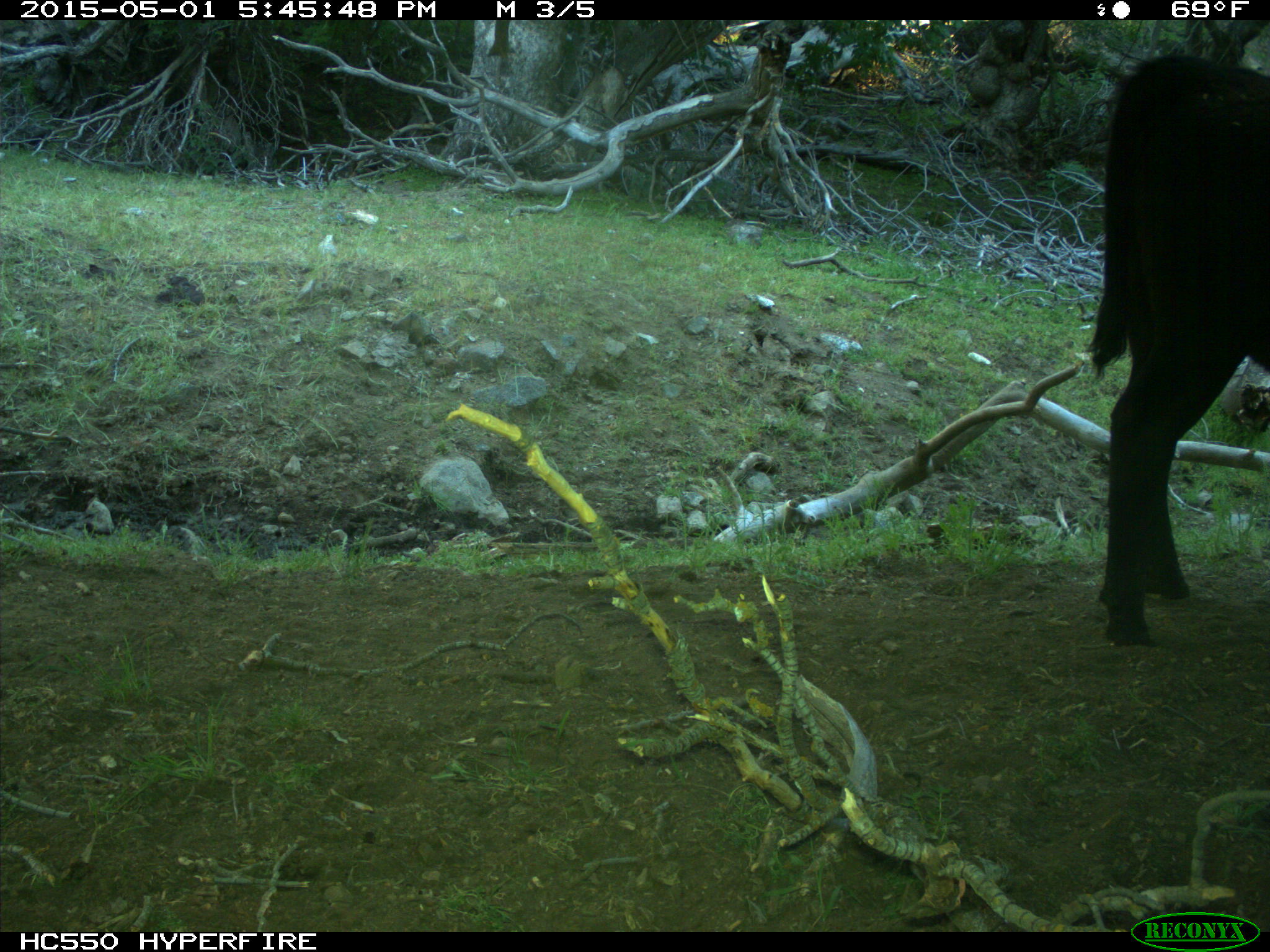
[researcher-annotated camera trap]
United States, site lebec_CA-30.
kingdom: Animalia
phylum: Chordata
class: Mammalia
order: Artiodactyla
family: Bovidae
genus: Bos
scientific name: Bos taurus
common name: domestic cow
Bos taurus (domestic cow).